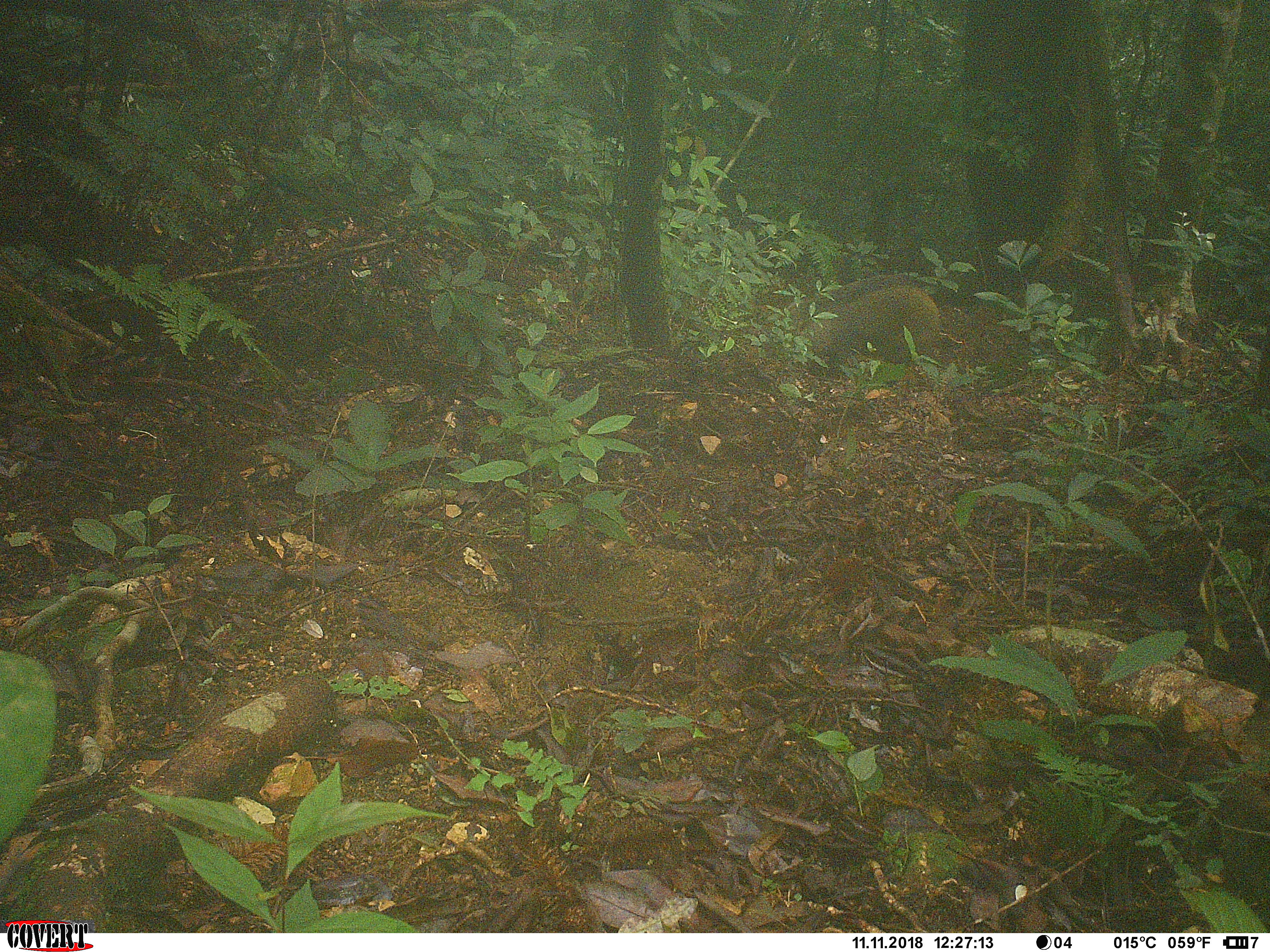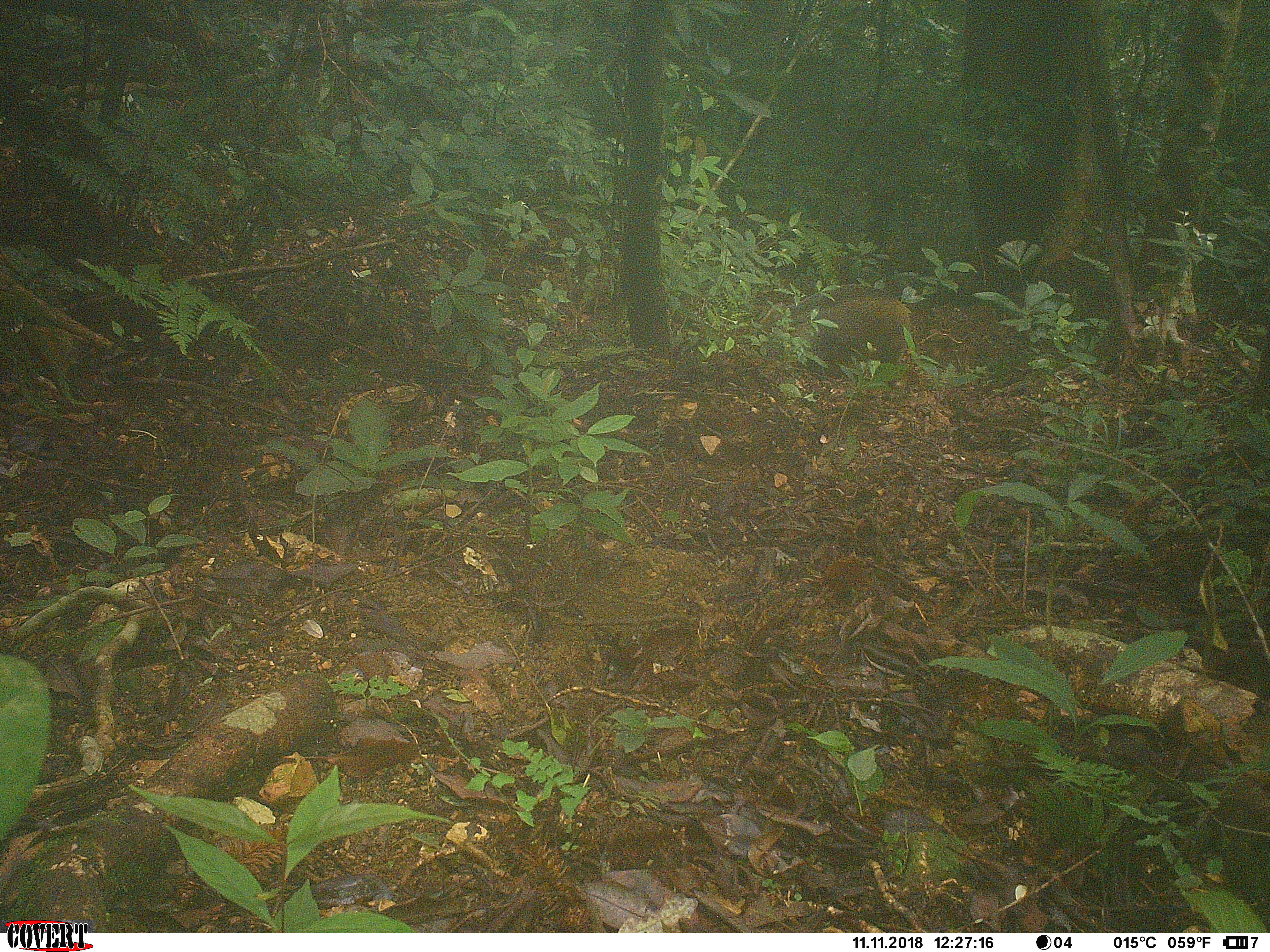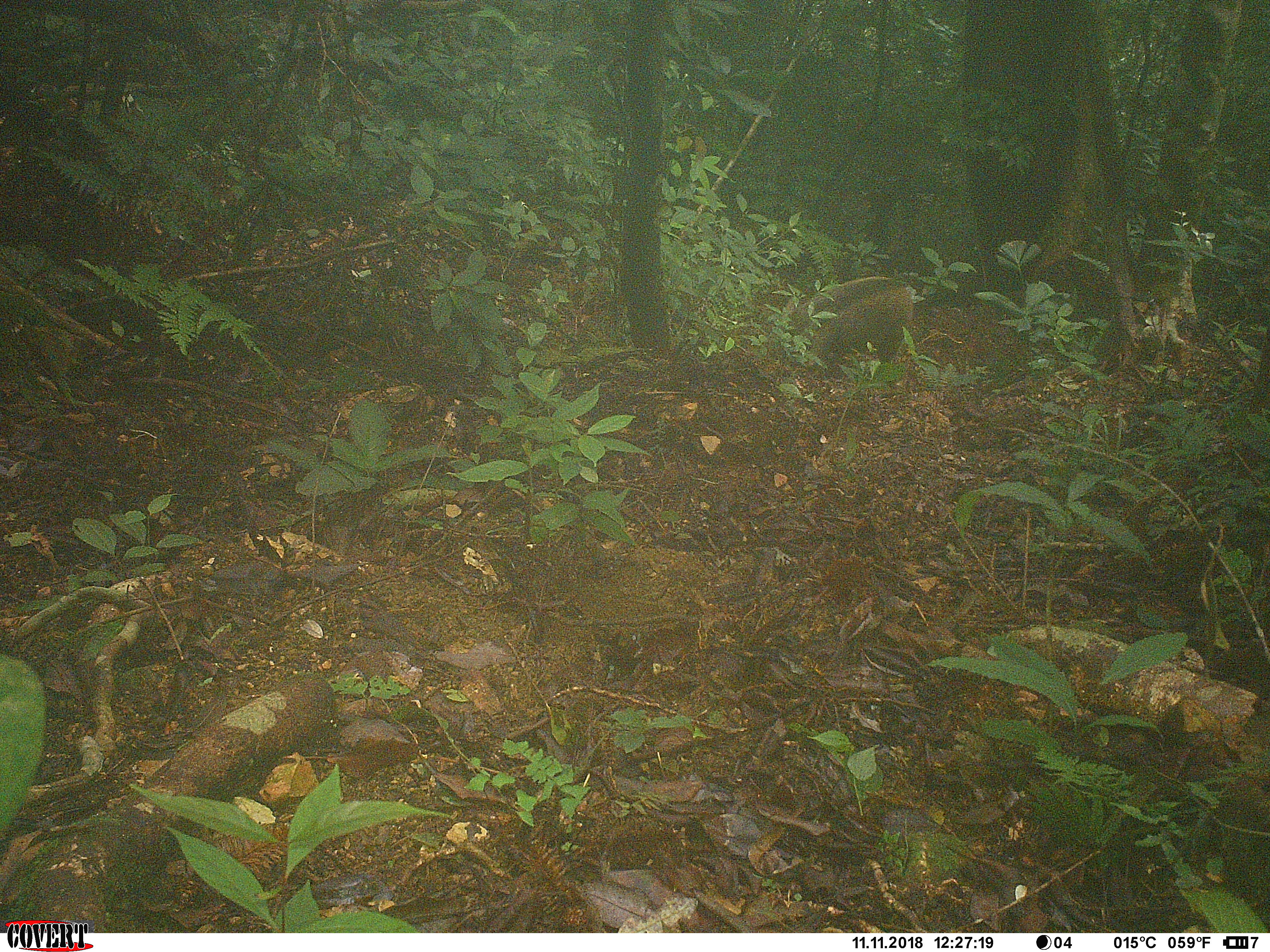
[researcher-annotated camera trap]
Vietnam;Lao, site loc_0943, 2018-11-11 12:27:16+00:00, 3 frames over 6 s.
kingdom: Animalia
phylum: Chordata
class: Mammalia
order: Artiodactyla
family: Suidae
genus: Sus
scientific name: Sus scrofa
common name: eurasian wild pig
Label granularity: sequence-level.